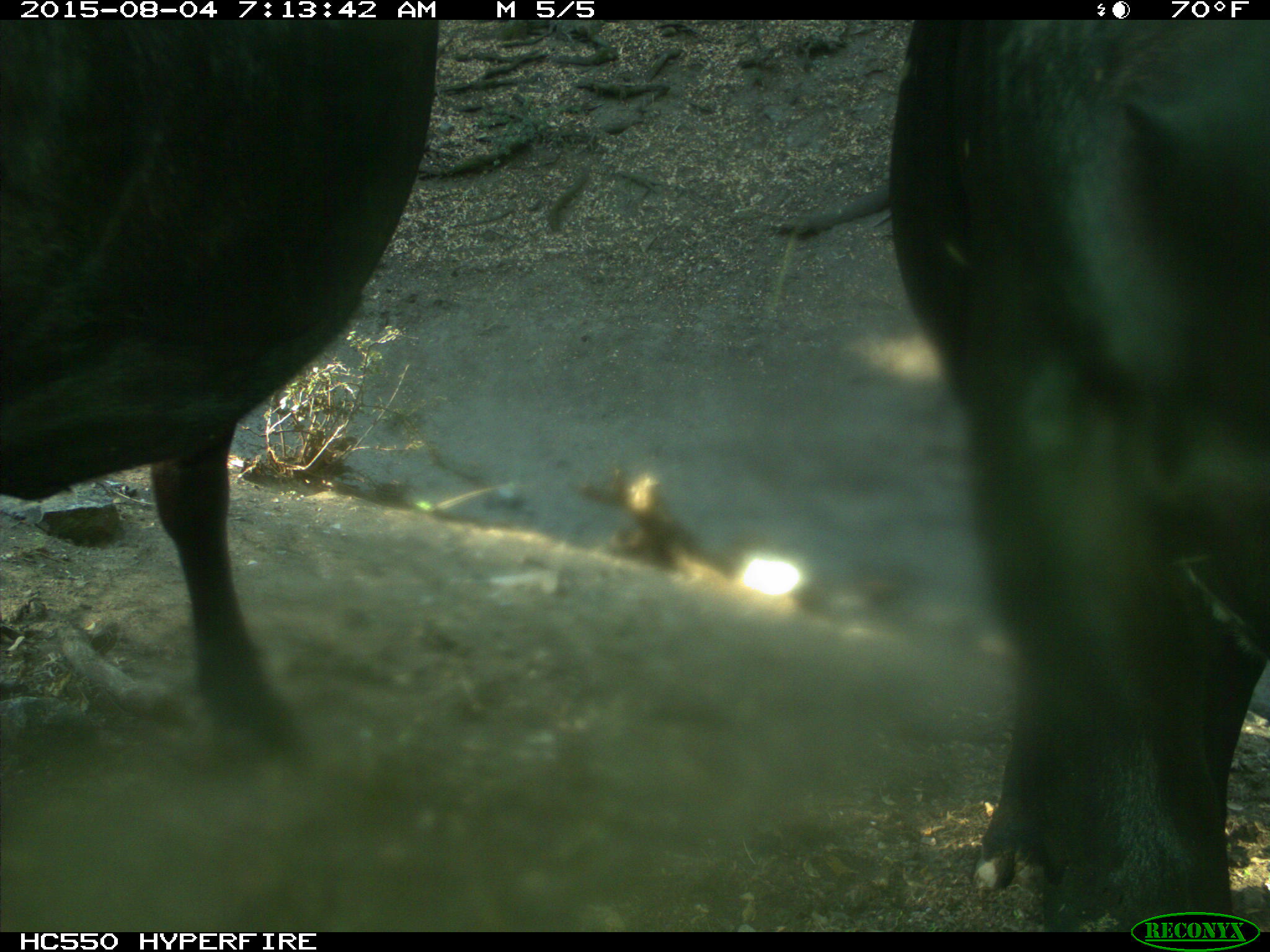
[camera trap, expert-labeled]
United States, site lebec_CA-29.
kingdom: Animalia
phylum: Chordata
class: Mammalia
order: Artiodactyla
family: Bovidae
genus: Bos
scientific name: Bos taurus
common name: domestic cow